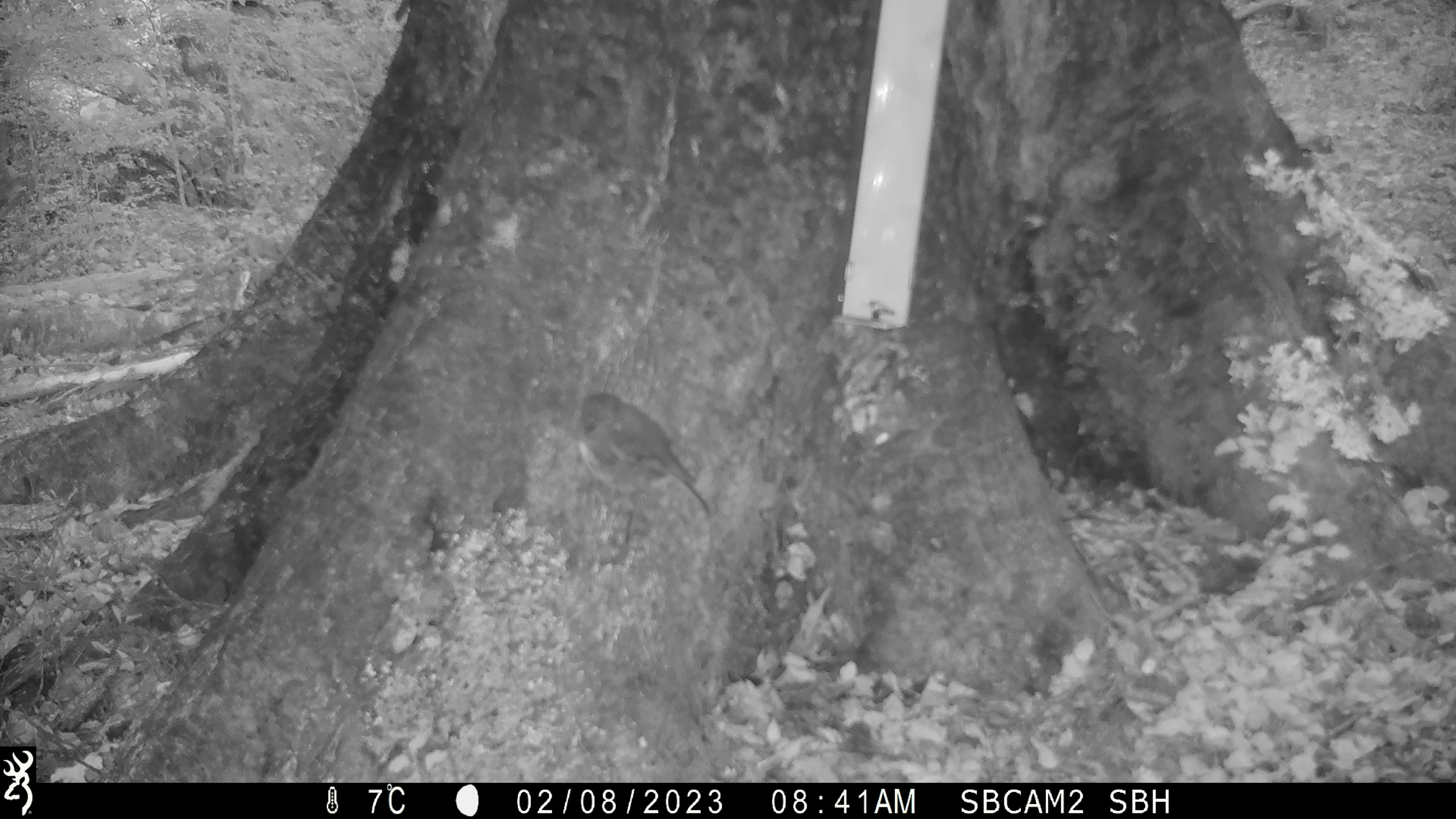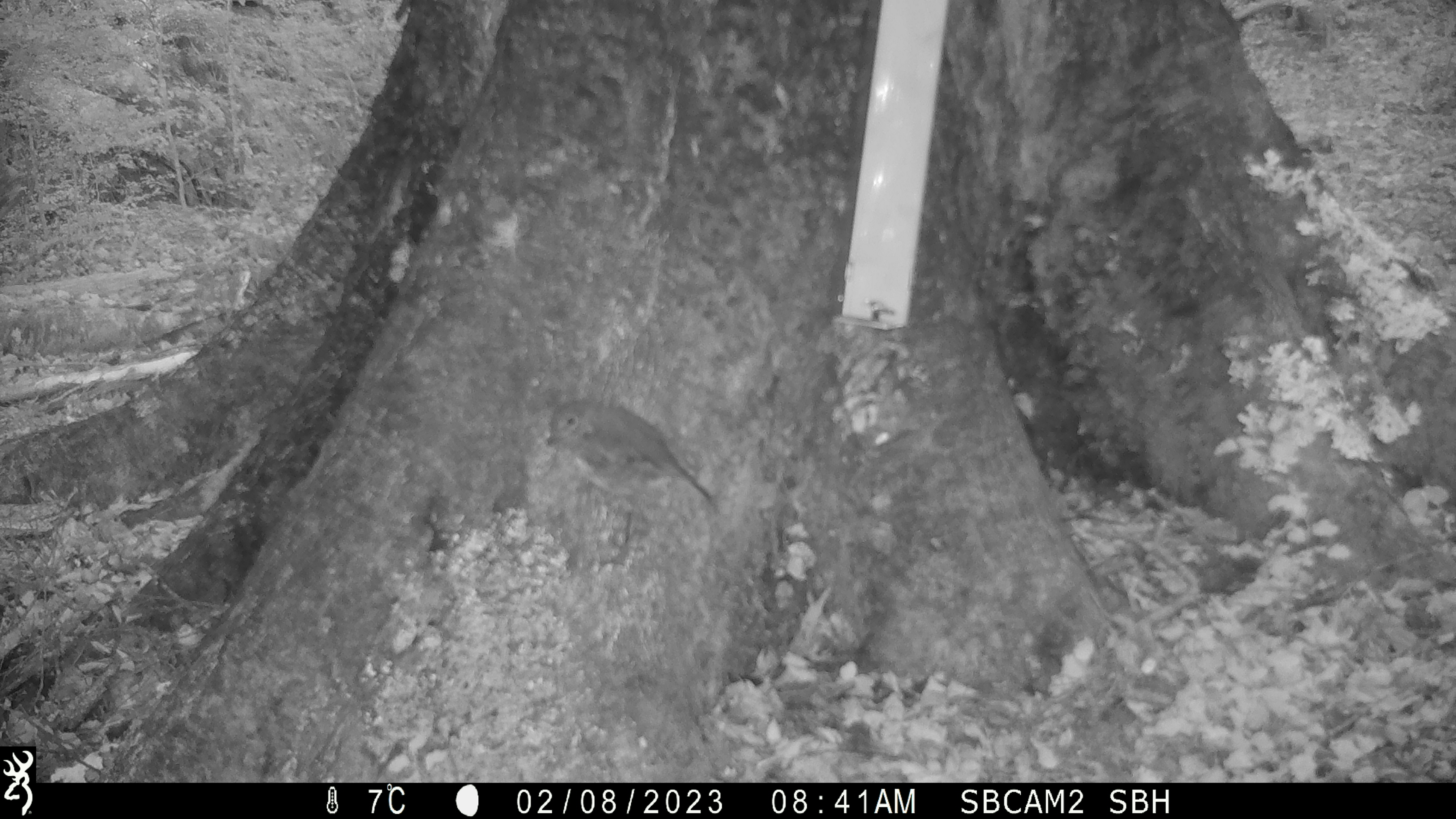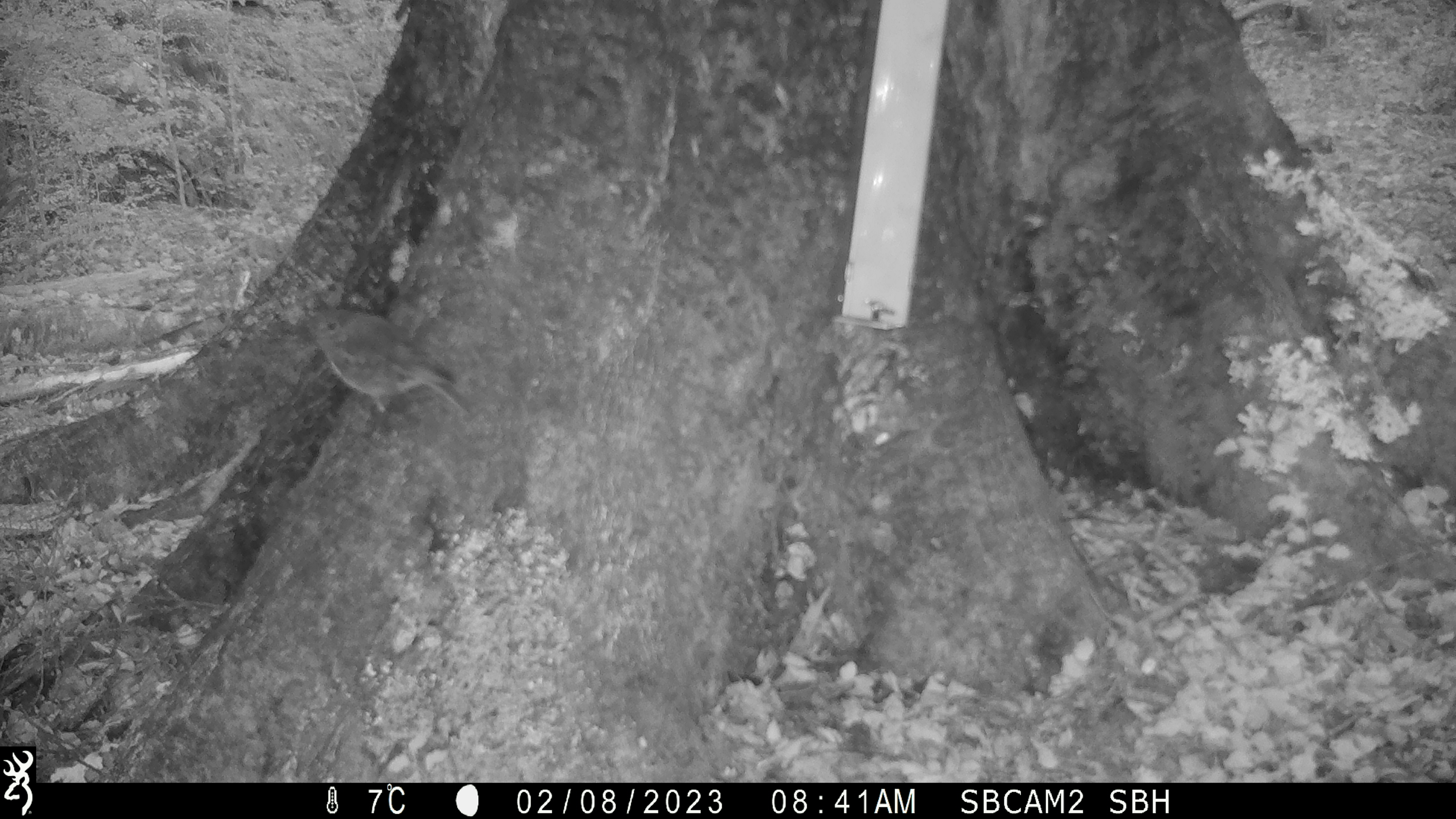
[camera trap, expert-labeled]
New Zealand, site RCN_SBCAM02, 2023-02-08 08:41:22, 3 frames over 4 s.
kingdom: Animalia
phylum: Chordata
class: Aves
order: Passeriformes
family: Petroicidae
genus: Petroica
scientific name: Petroica australis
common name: new zealand robin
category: robin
Robin (new zealand robin) (Petroica australis).